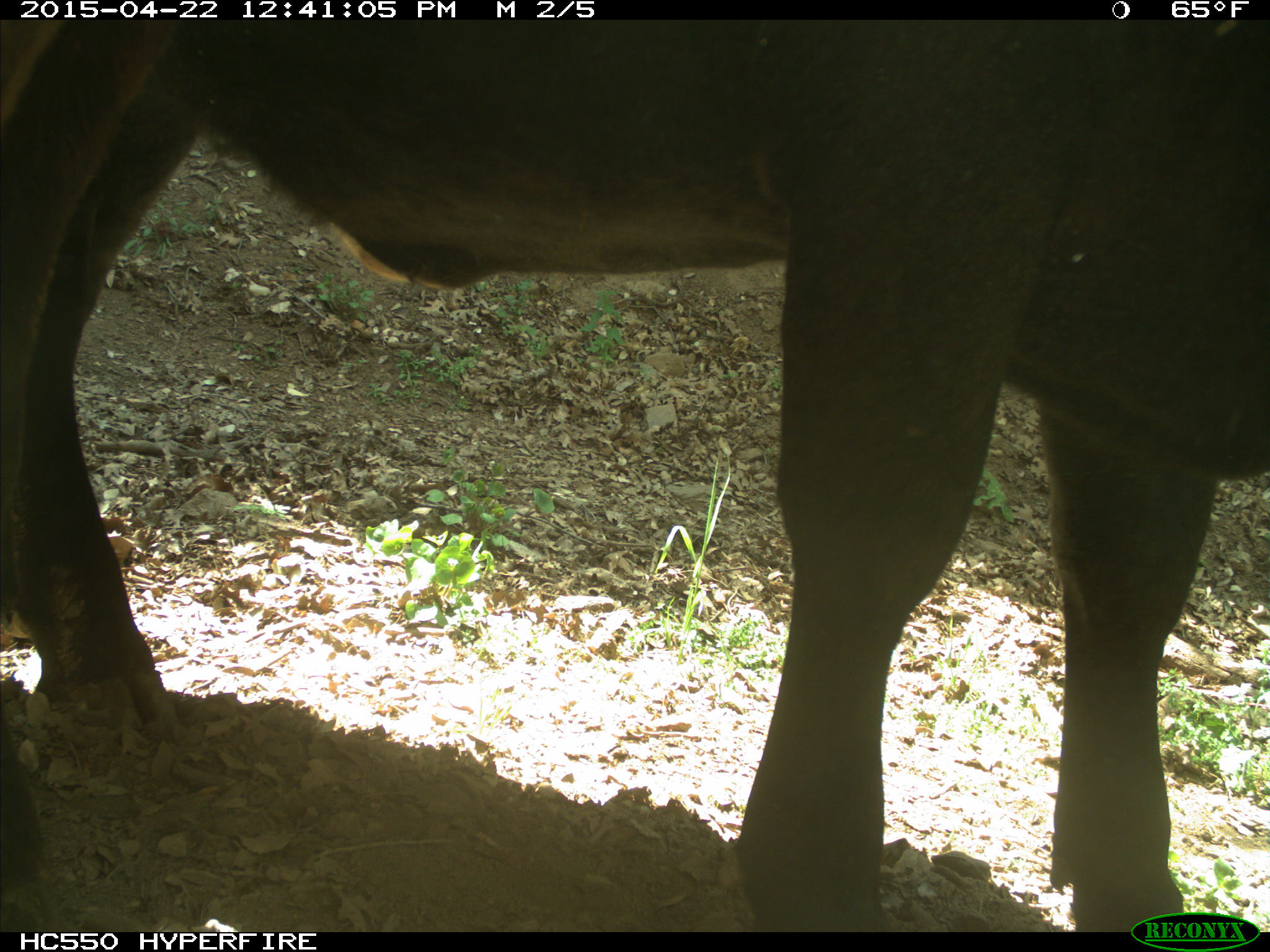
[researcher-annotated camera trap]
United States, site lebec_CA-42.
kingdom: Animalia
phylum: Chordata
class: Mammalia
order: Artiodactyla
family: Bovidae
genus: Bos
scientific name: Bos taurus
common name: domestic cow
Bos taurus (domestic cow).